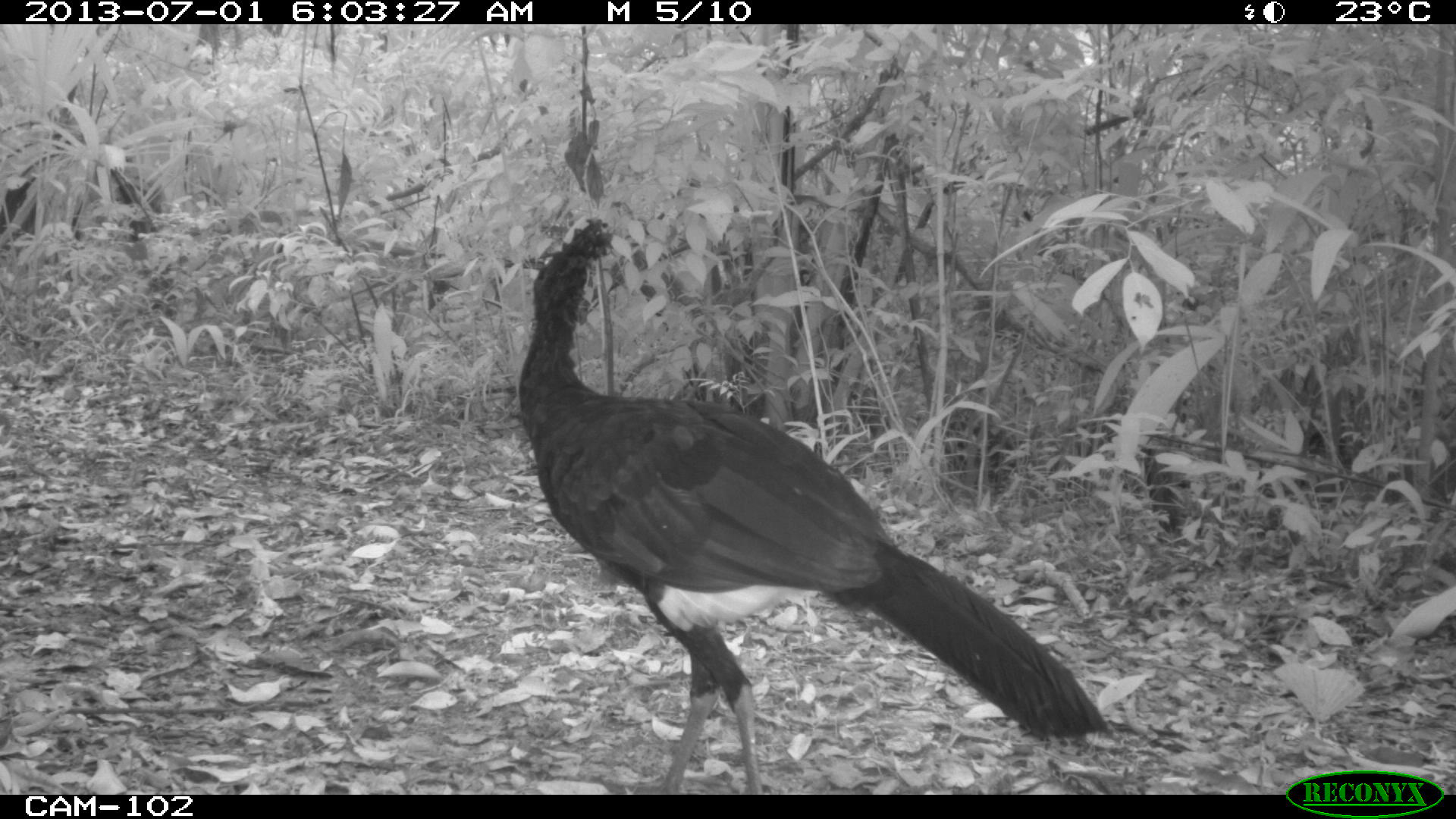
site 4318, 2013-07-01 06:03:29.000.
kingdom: Animalia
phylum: Chordata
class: Aves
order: Galliformes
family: Cracidae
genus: Crax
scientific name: Crax rubra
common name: great curassow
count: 1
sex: male